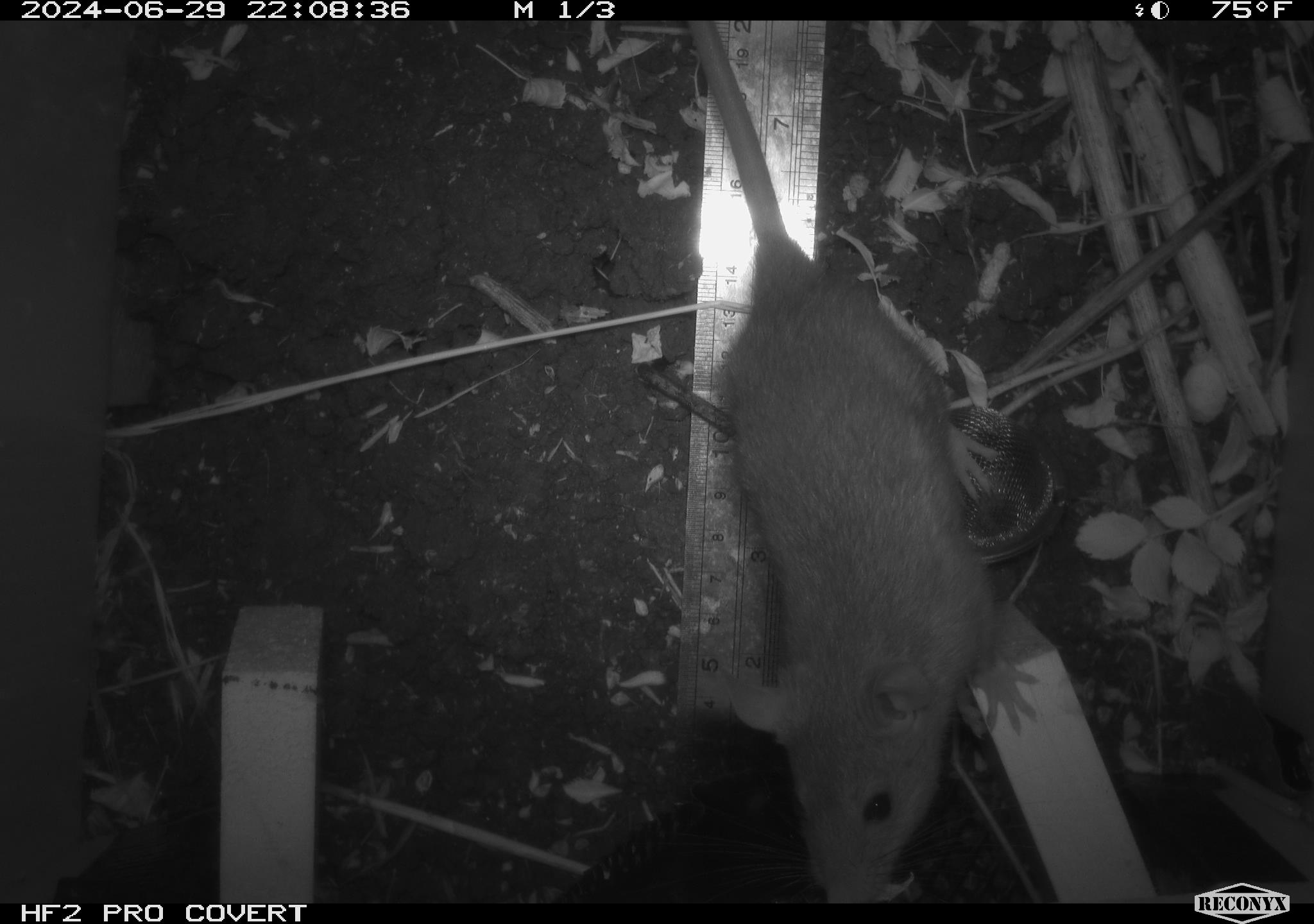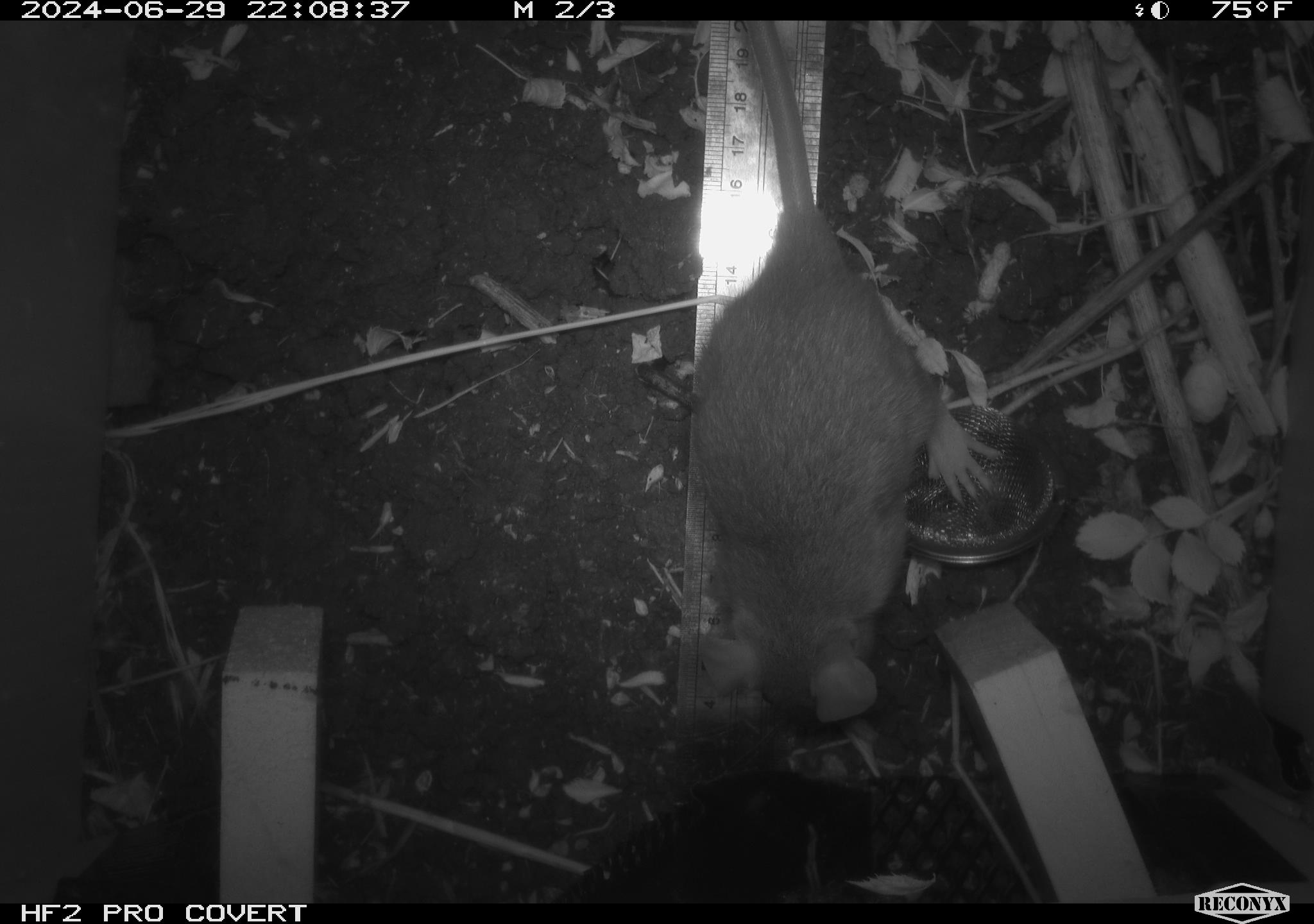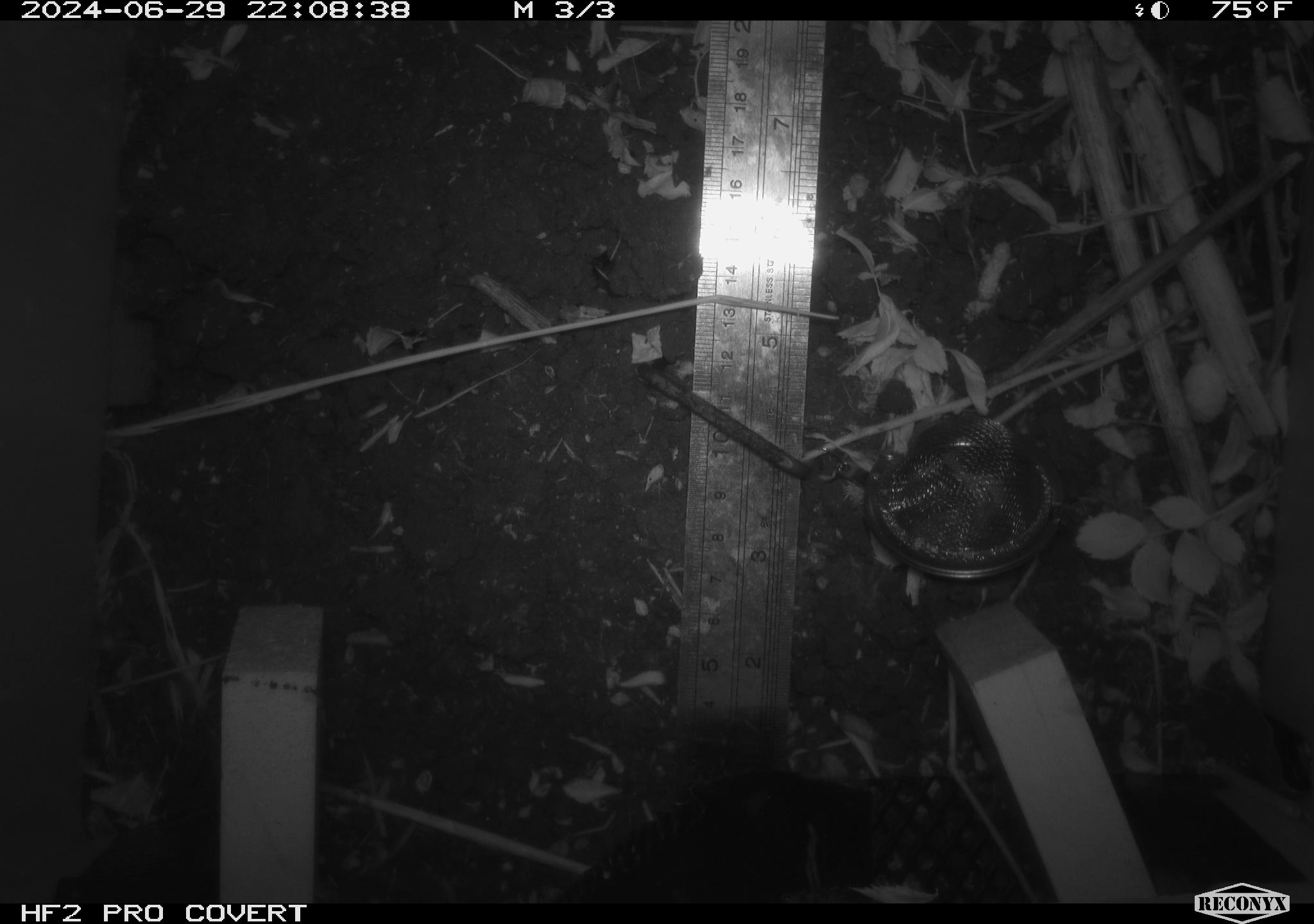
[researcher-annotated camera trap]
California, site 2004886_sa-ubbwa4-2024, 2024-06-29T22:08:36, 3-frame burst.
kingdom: Animalia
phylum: Chordata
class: Mammalia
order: Rodentia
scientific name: Rodentia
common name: woodrat or rat or mouse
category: woodrat or rat or mouse species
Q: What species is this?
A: Woodrat or rat or mouse species (woodrat or rat or mouse) (Rodentia).